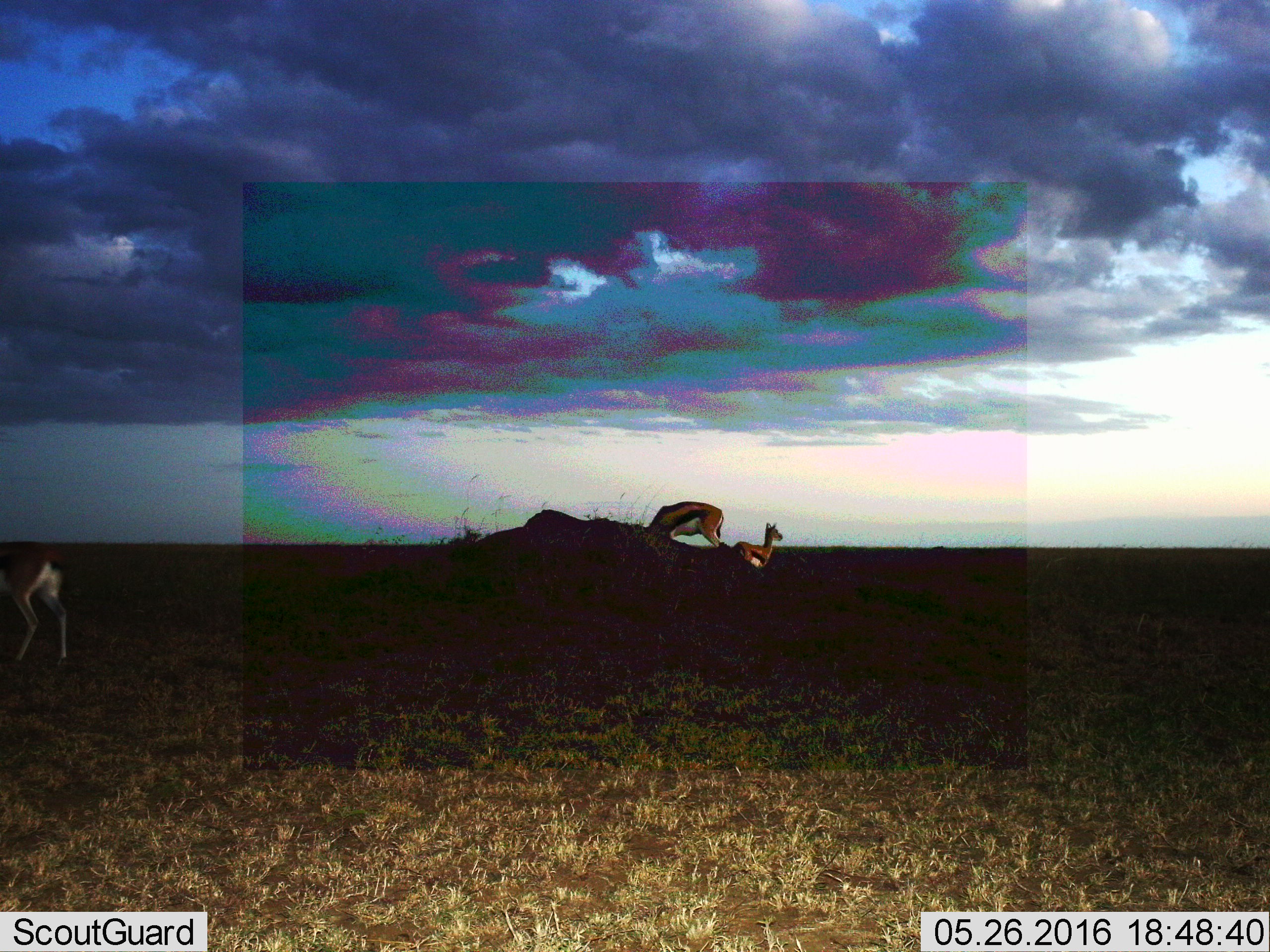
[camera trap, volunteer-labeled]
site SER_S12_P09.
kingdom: Animalia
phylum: Chordata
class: Mammalia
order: Artiodactyla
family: Bovidae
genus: Eudorcas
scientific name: Eudorcas thomsonii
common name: thomson's gazelle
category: gazellethomsons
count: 3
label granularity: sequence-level